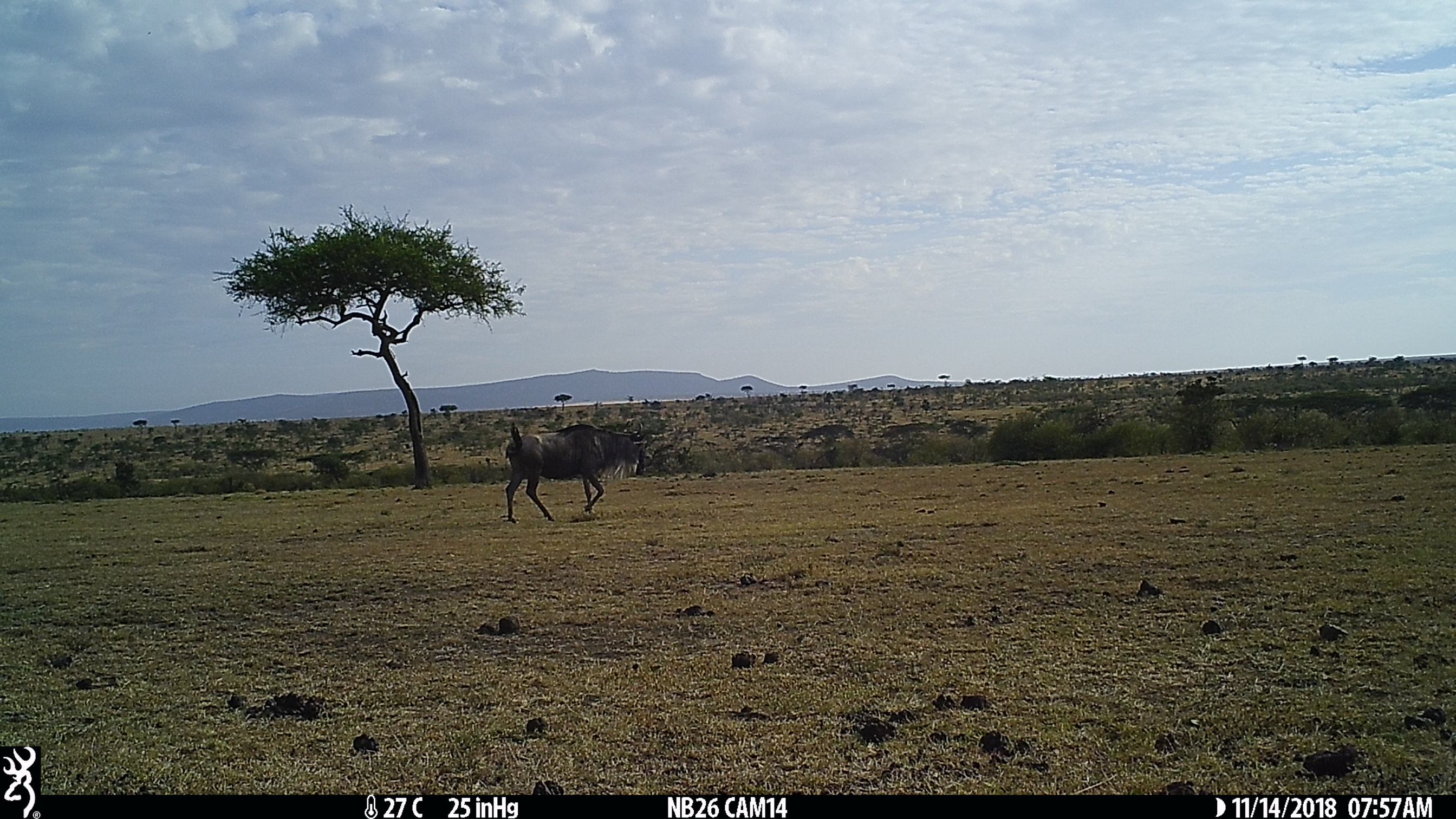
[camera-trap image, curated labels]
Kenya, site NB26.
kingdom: Animalia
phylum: Chordata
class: Mammalia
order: Artiodactyla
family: Bovidae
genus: Connochaetes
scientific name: Connochaetes taurinus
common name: blue wildebeest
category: wildebeest